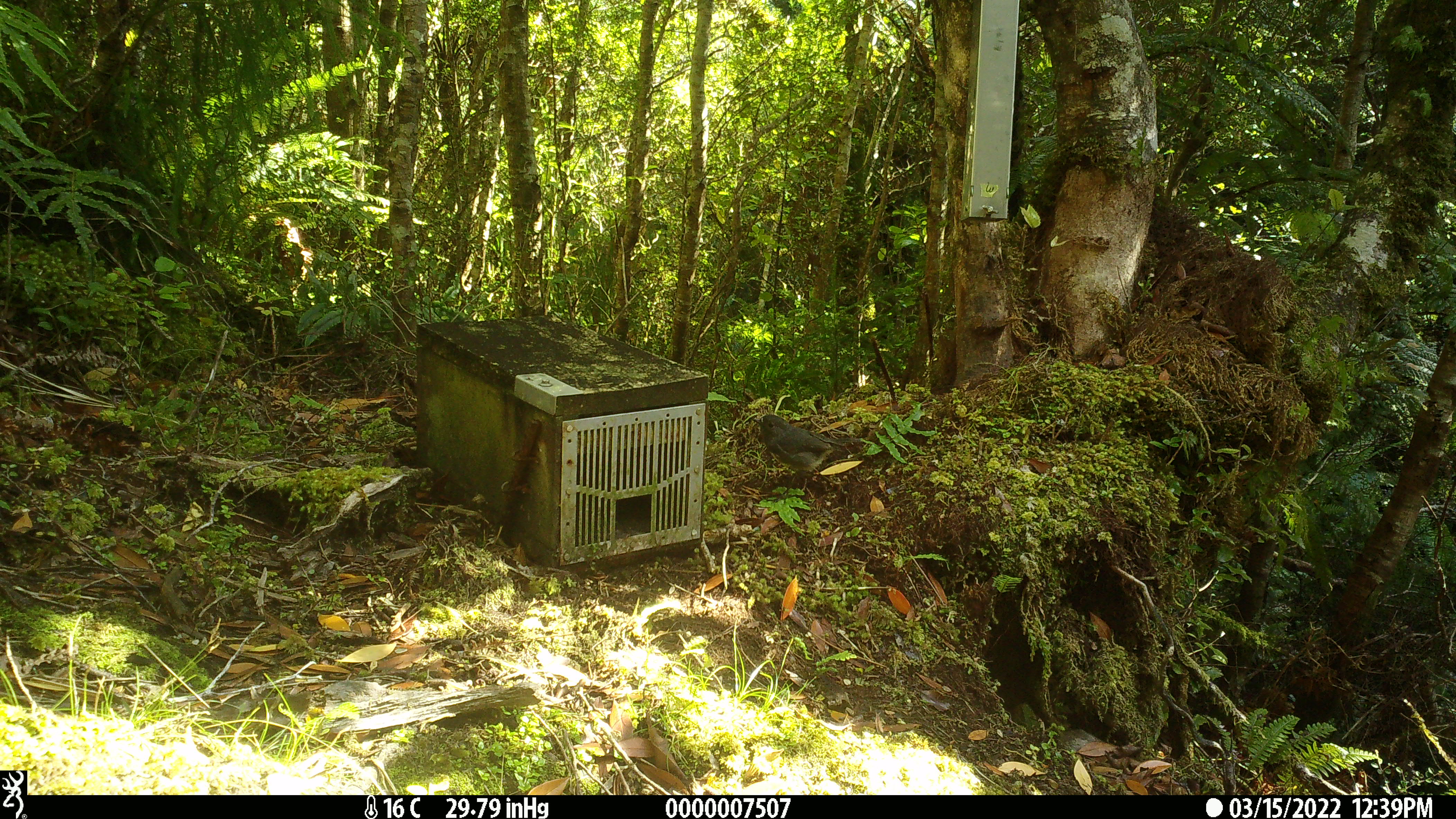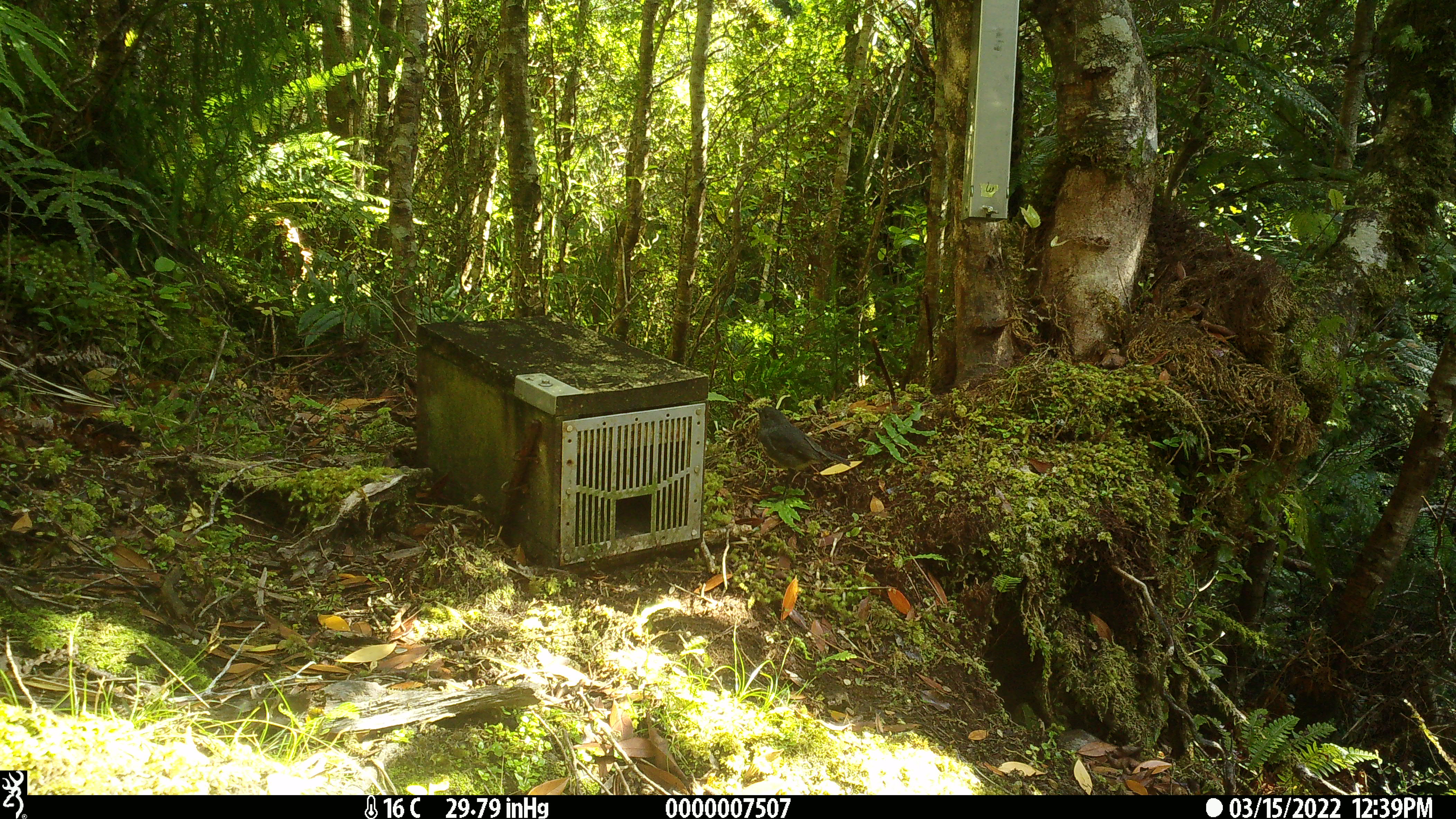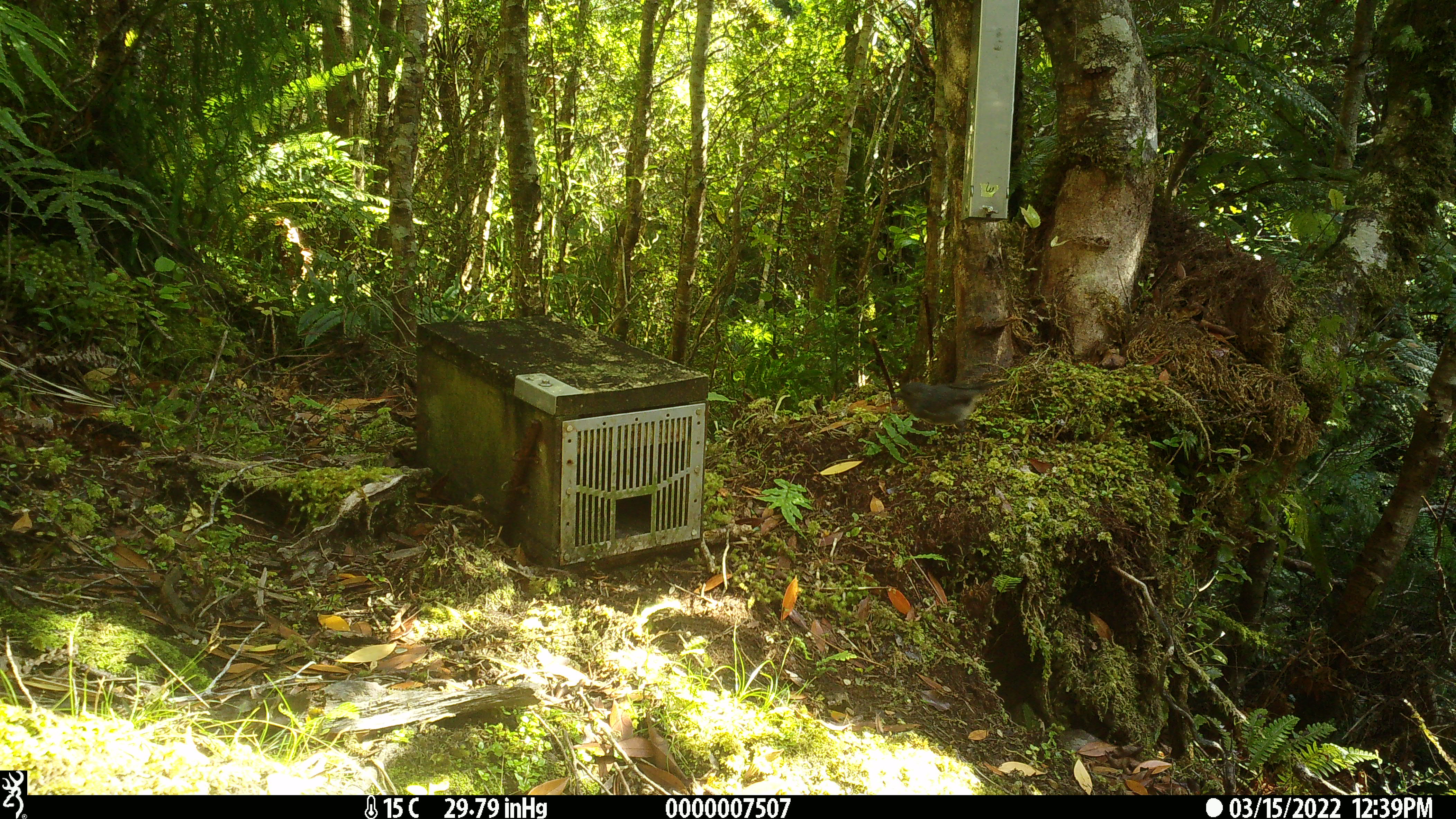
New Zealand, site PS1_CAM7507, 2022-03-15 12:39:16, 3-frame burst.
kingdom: Animalia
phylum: Chordata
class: Aves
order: Passeriformes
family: Petroicidae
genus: Petroica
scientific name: Petroica australis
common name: new zealand robin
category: robin